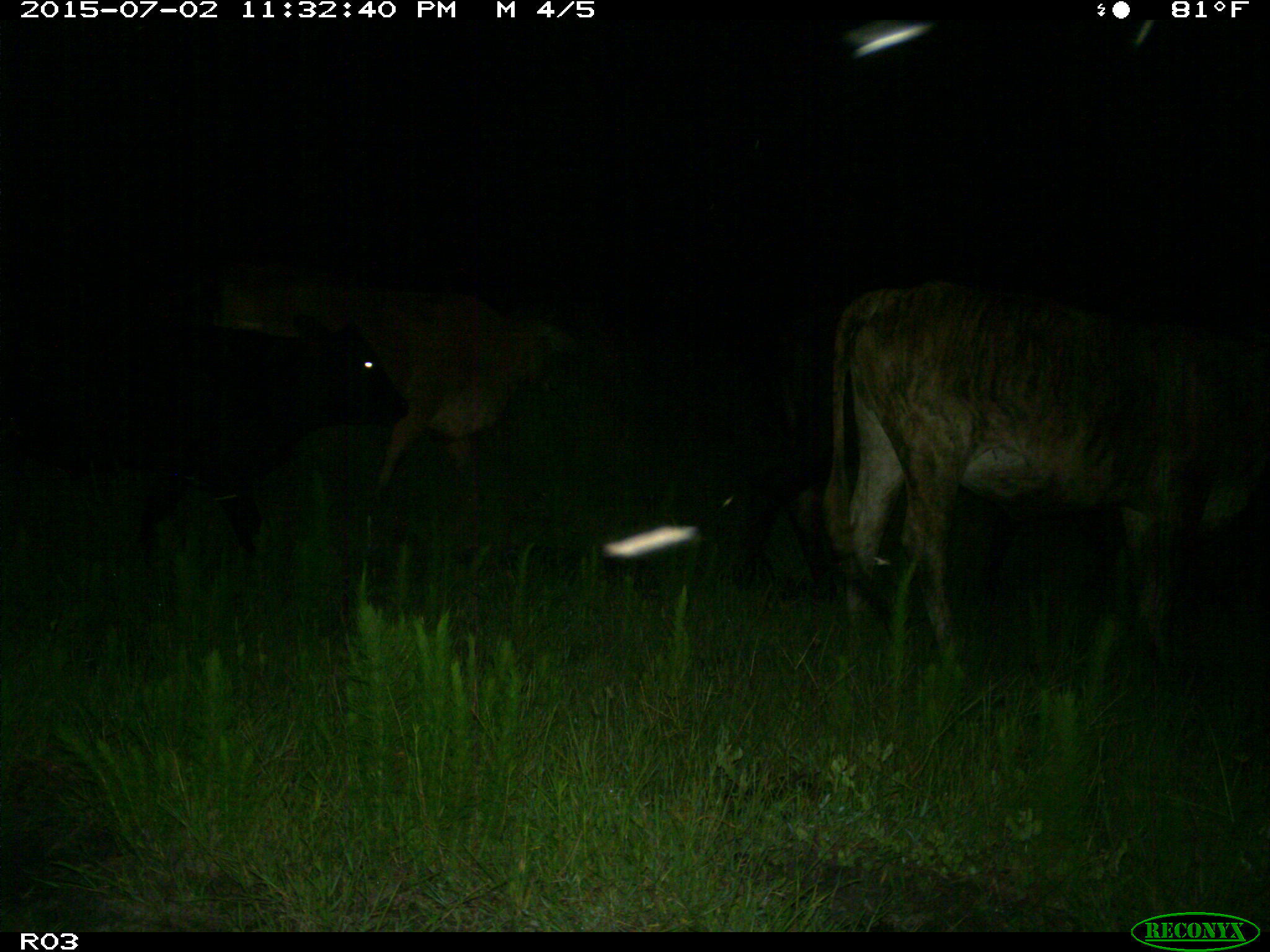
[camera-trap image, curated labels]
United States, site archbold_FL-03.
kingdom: Animalia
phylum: Chordata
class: Mammalia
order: Artiodactyla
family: Bovidae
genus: Bos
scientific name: Bos taurus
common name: domestic cow